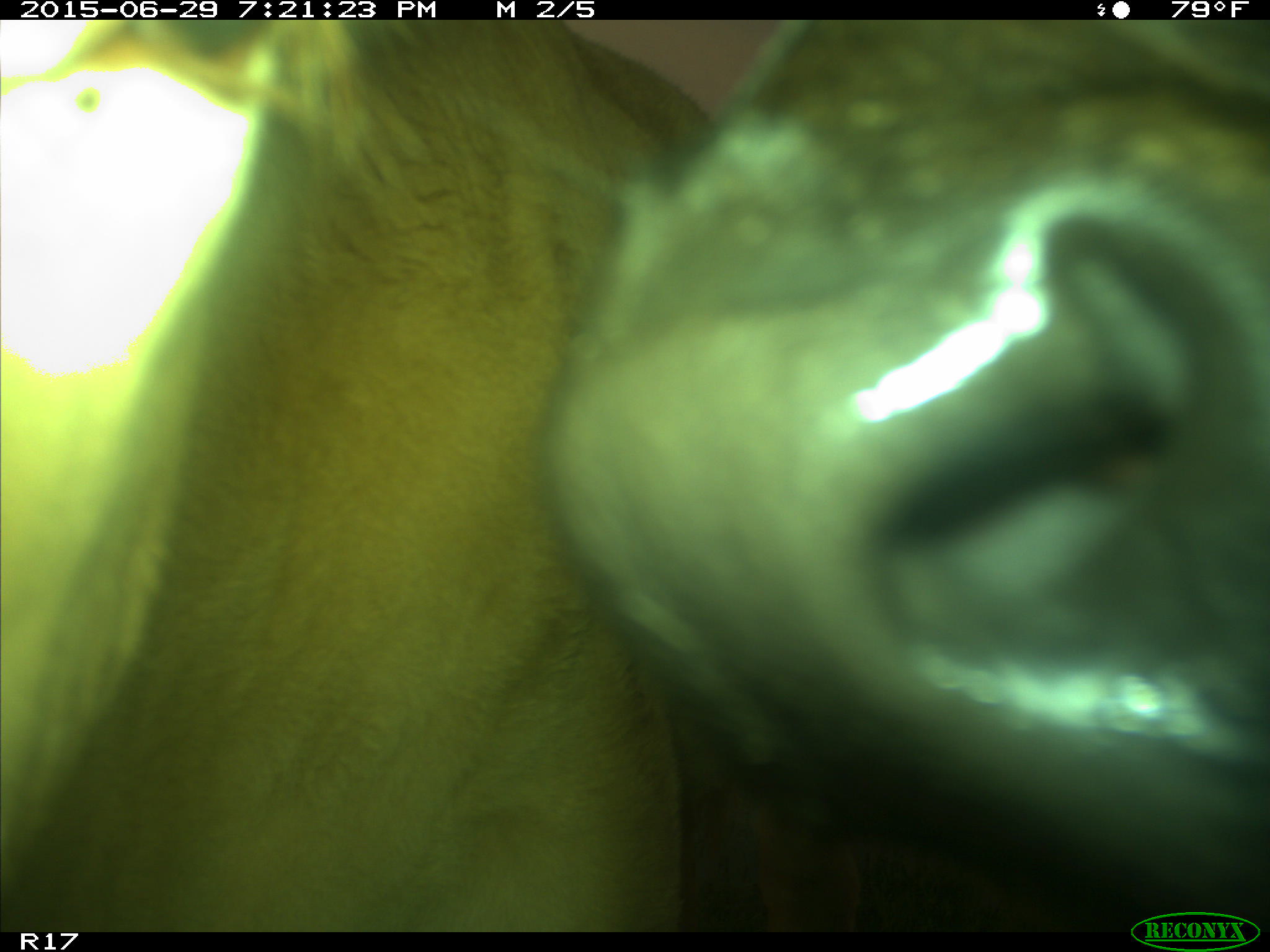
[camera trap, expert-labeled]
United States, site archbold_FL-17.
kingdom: Animalia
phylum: Chordata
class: Mammalia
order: Artiodactyla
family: Bovidae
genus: Bos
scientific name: Bos taurus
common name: domestic cow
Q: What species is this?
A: Bos taurus (domestic cow).